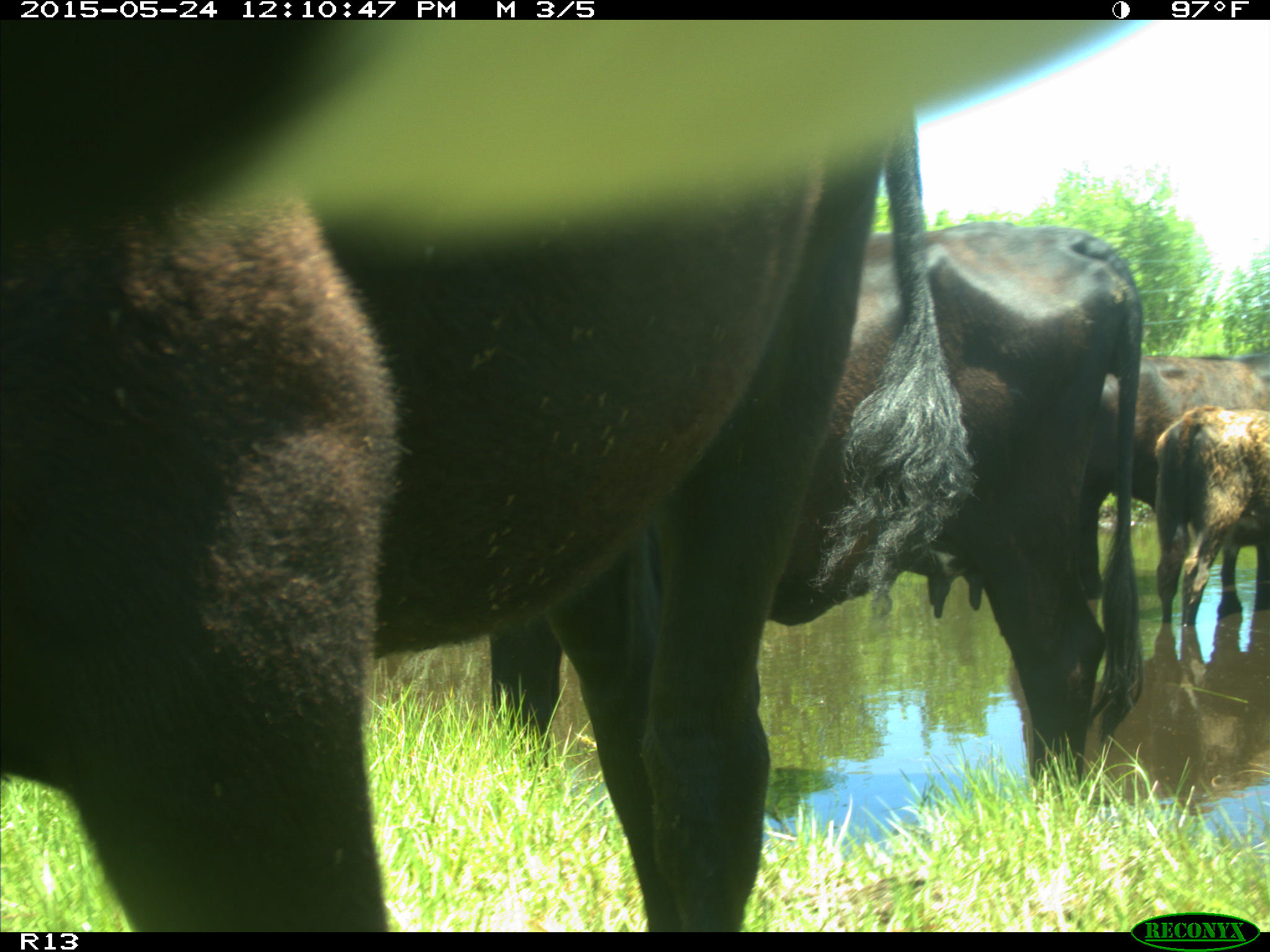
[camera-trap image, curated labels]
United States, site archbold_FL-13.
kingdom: Animalia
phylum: Chordata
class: Mammalia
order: Artiodactyla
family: Bovidae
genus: Bos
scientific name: Bos taurus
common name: domestic cow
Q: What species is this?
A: Bos taurus (domestic cow).